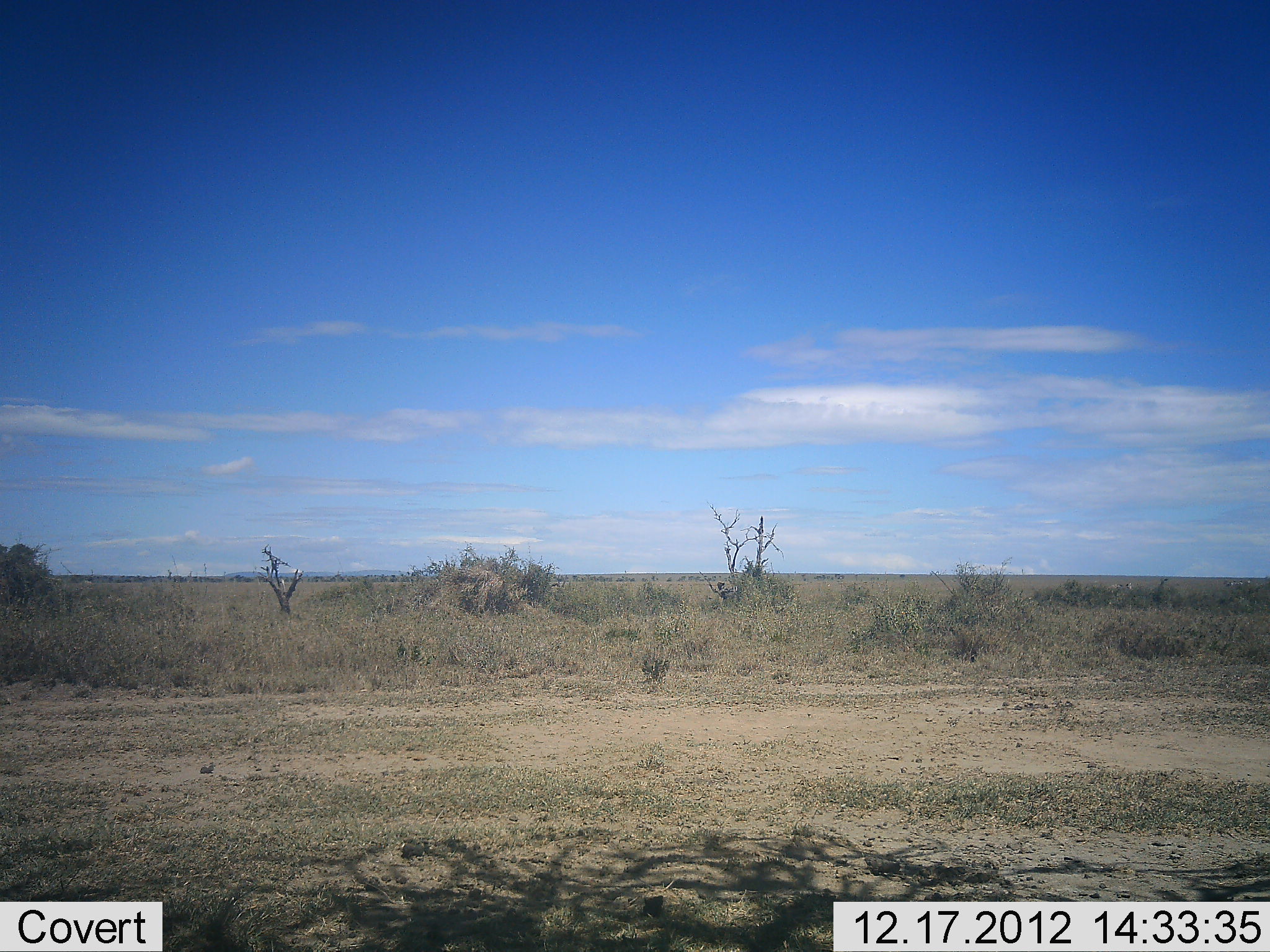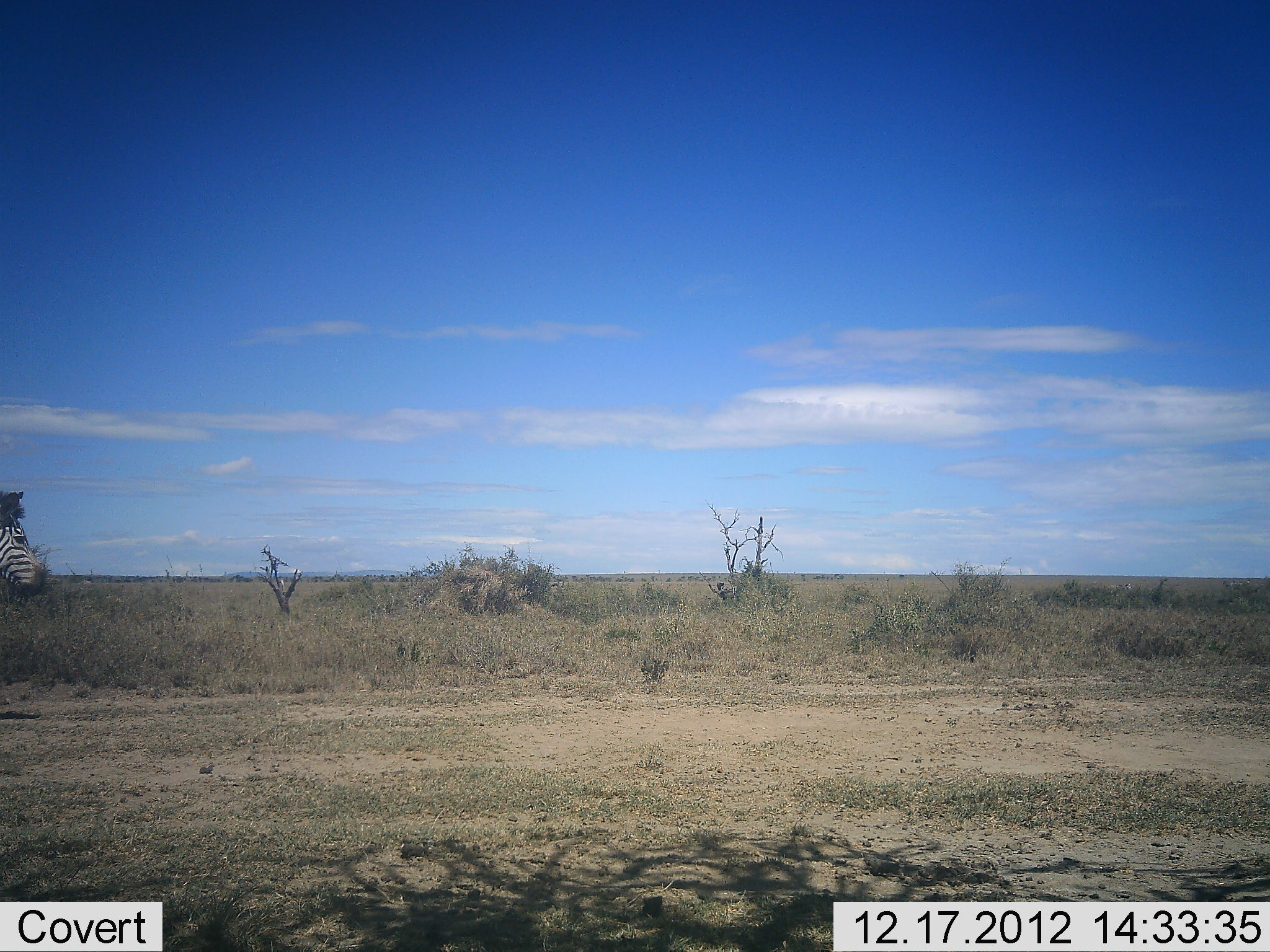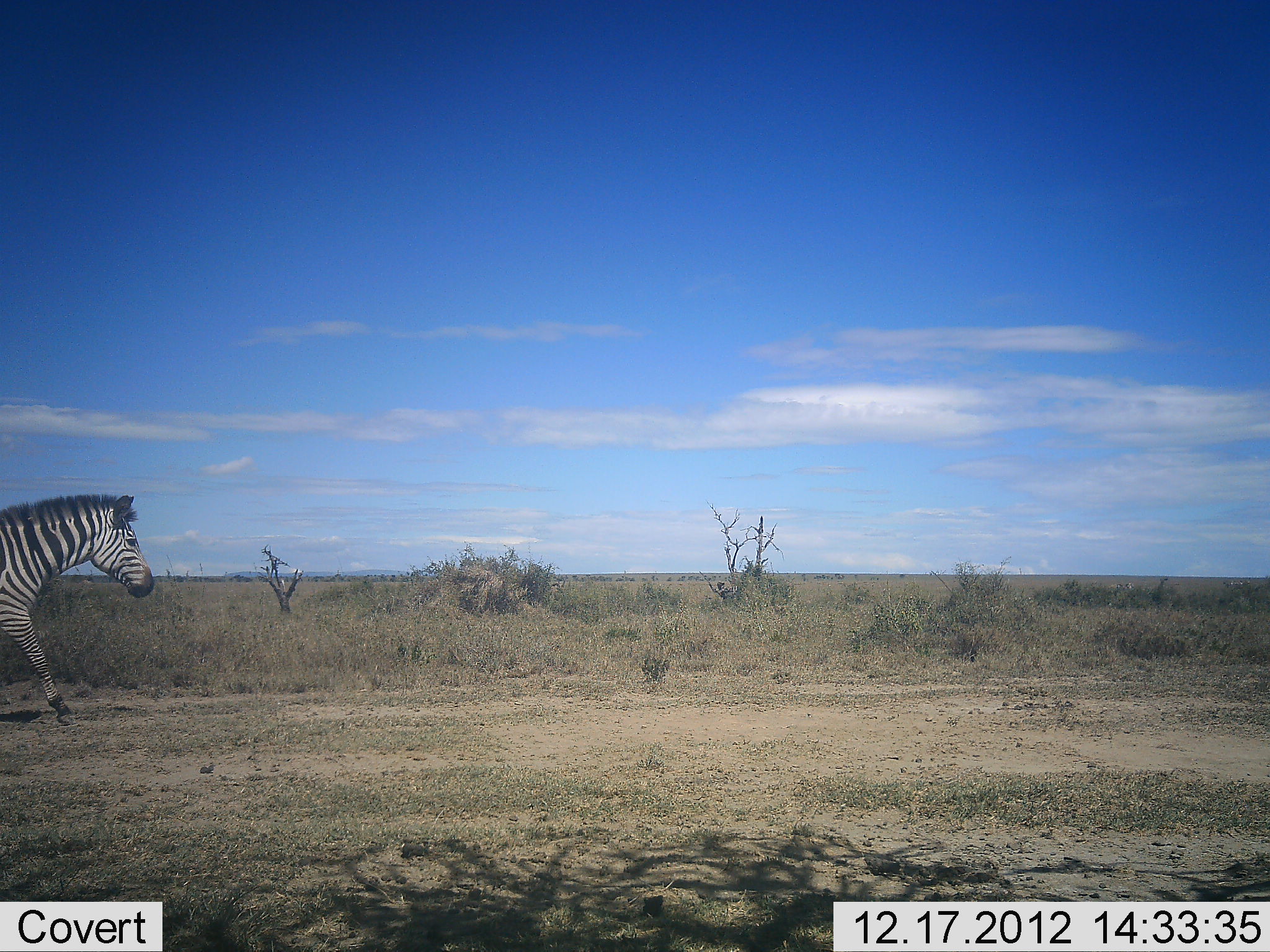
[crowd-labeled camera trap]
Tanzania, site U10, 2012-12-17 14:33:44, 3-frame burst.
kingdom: Animalia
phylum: Chordata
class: Mammalia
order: Perissodactyla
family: Equidae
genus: Equus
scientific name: Equus quagga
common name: plains zebra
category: zebra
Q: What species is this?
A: Zebra (plains zebra) (Equus quagga).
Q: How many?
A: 1.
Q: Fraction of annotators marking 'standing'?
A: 10%.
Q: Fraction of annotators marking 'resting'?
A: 0%.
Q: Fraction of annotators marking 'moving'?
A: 100%.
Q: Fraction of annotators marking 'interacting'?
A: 0%.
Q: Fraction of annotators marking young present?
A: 0%.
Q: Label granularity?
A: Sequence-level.